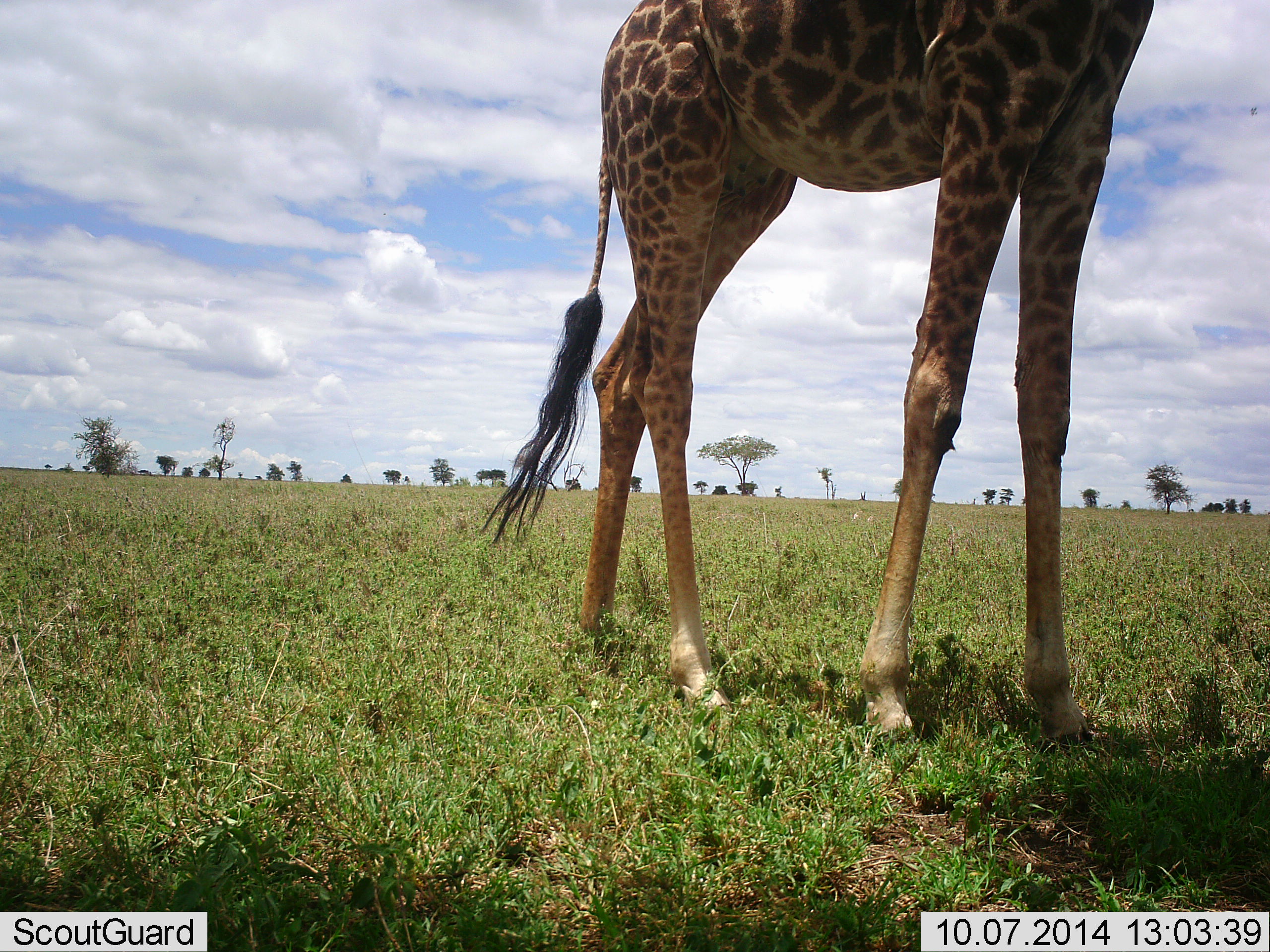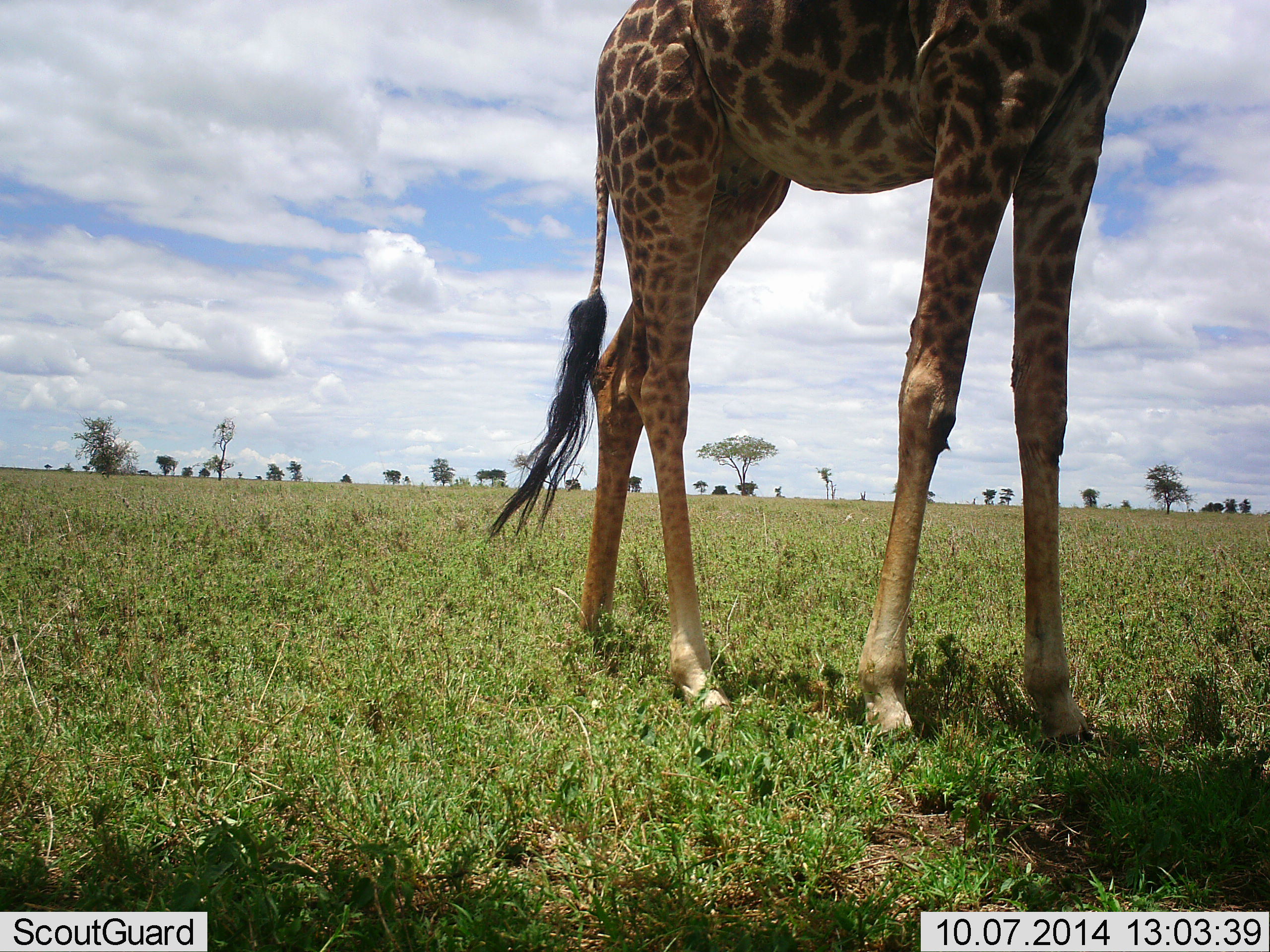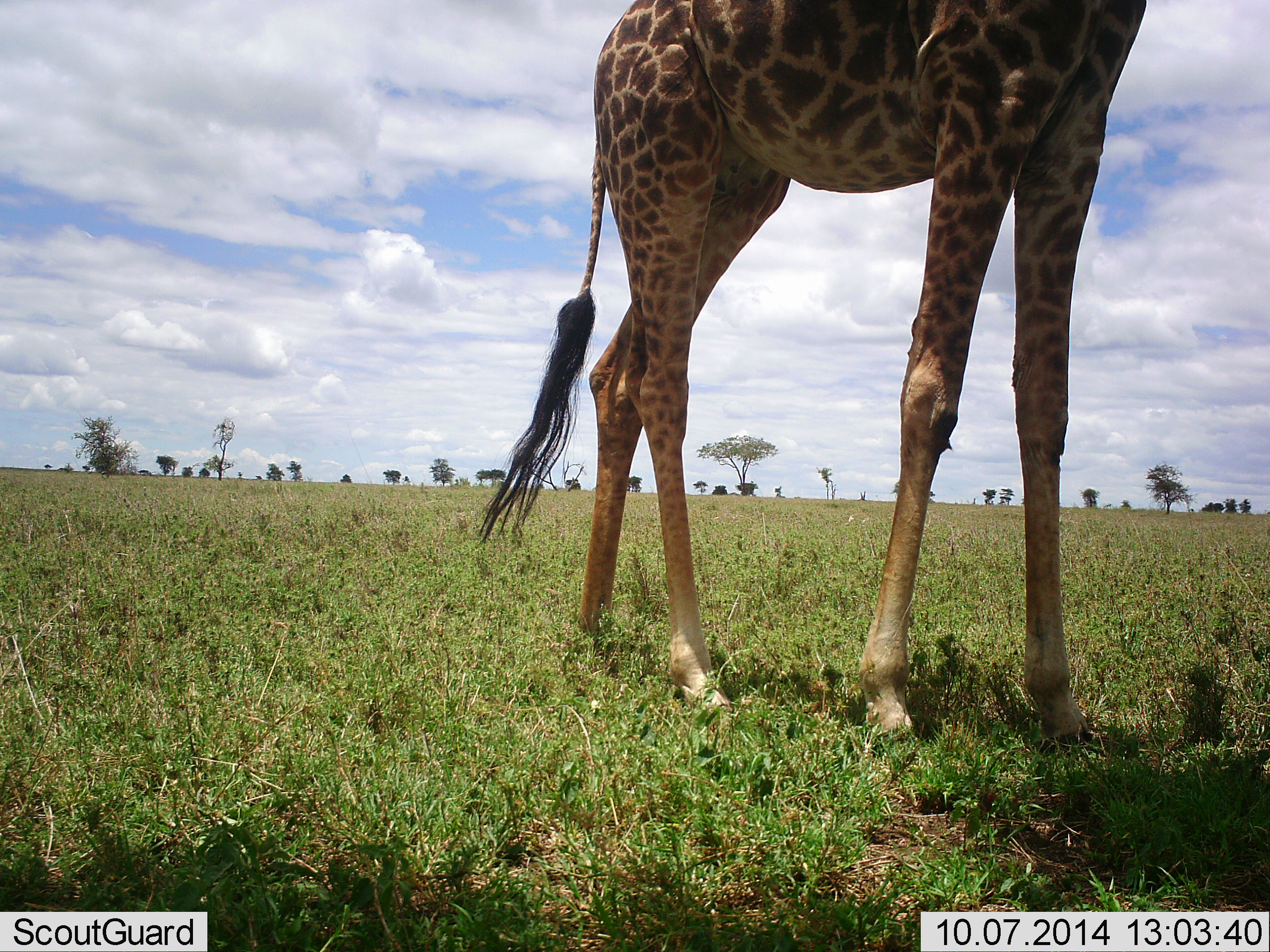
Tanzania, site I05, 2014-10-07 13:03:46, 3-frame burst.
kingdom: Animalia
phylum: Chordata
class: Mammalia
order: Artiodactyla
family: Giraffidae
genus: Giraffa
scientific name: Giraffa camelopardalis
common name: giraffe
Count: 1.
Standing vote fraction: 90%.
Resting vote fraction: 0%.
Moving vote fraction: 10%.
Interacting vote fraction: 0%.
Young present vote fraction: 0%.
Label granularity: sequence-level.